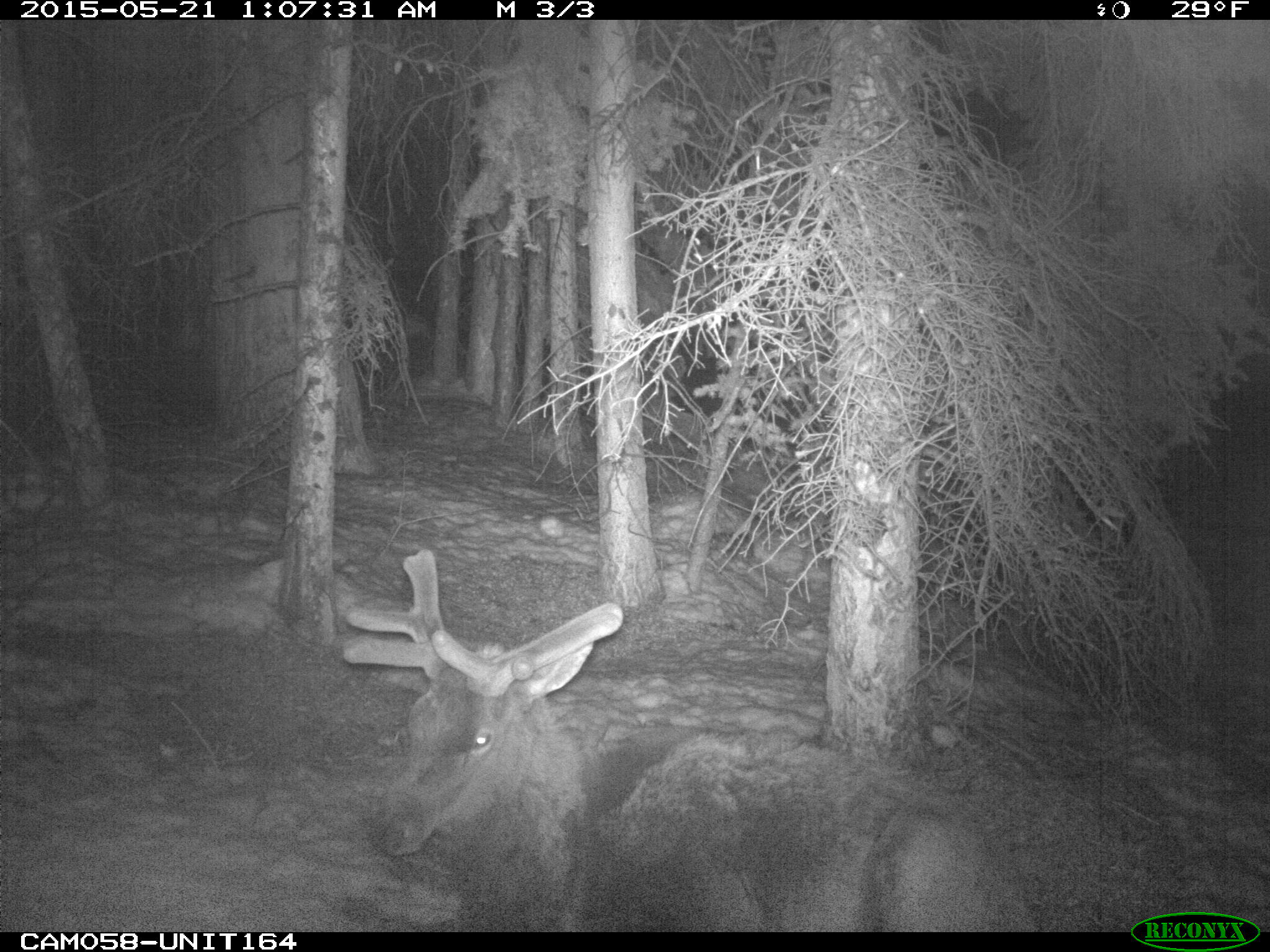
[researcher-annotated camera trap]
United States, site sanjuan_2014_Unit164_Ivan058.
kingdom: Animalia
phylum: Chordata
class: Mammalia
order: Artiodactyla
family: Cervidae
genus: Cervus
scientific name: Cervus elaphus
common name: red deer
Cervus elaphus (red deer).